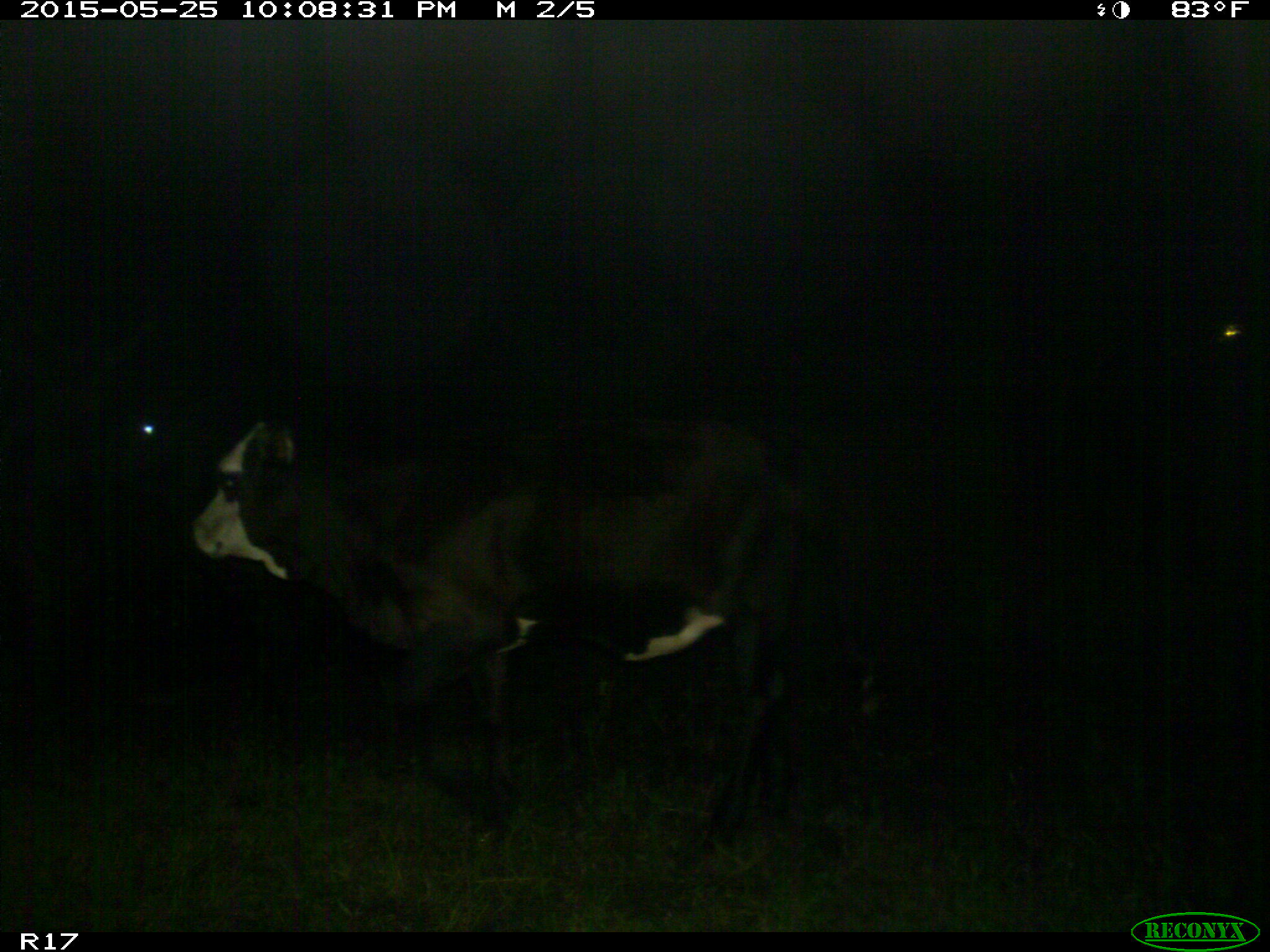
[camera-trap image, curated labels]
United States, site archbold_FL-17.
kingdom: Animalia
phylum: Chordata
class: Mammalia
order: Artiodactyla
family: Bovidae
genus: Bos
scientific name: Bos taurus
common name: domestic cow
Bos taurus (domestic cow).